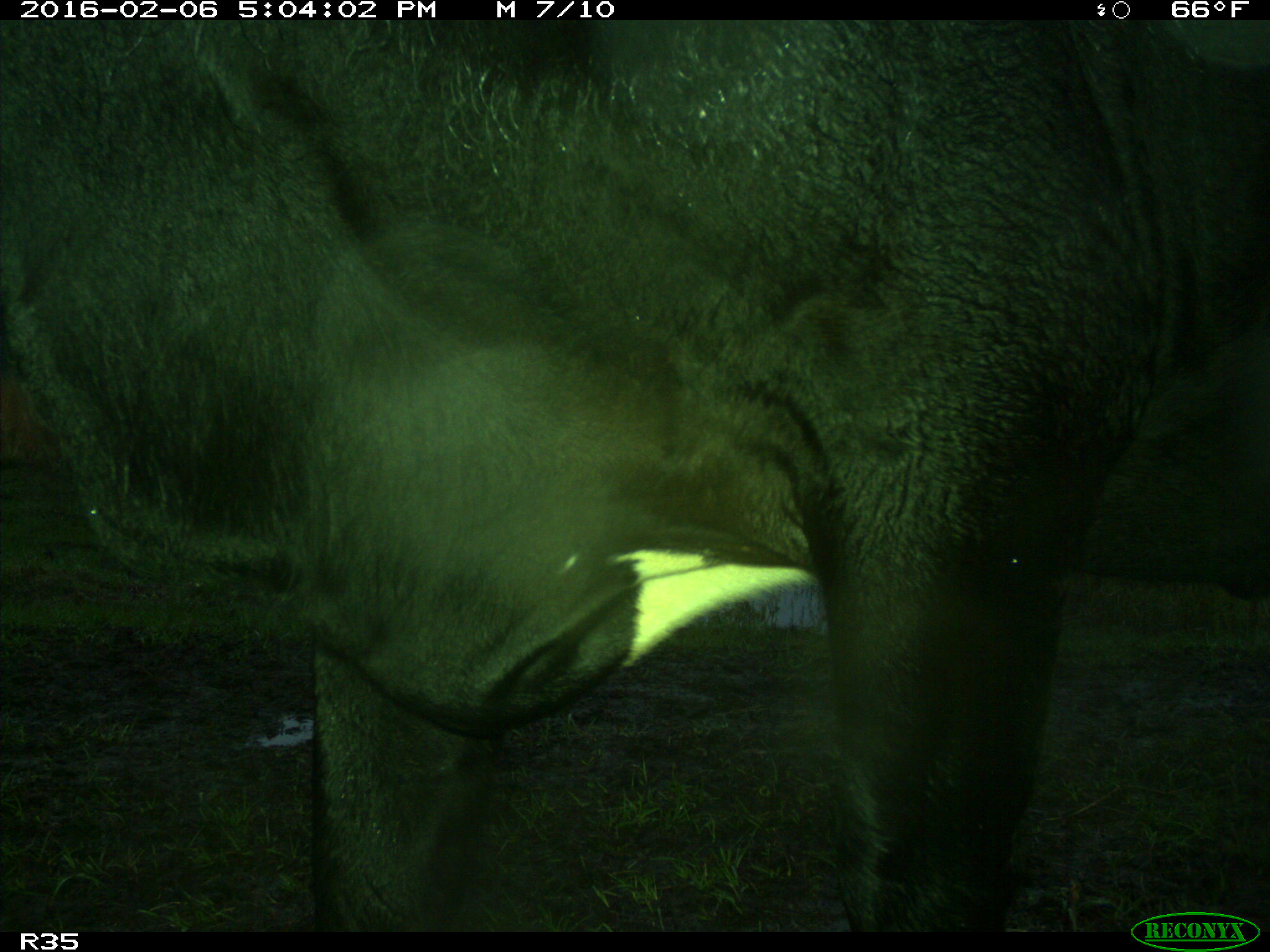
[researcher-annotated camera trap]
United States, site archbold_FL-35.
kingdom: Animalia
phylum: Chordata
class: Mammalia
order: Artiodactyla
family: Bovidae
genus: Bos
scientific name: Bos taurus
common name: domestic cow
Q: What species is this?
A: Bos taurus (domestic cow).